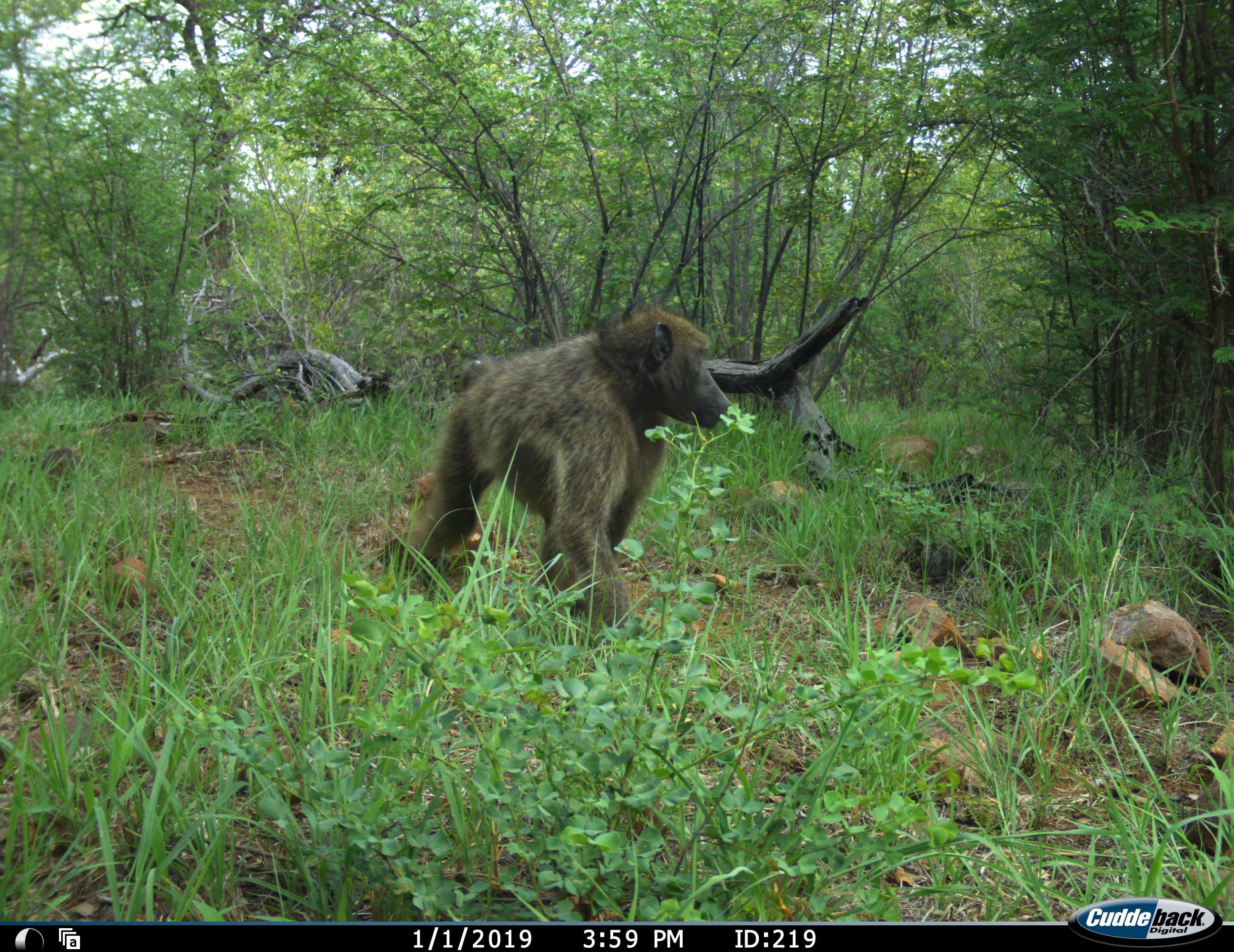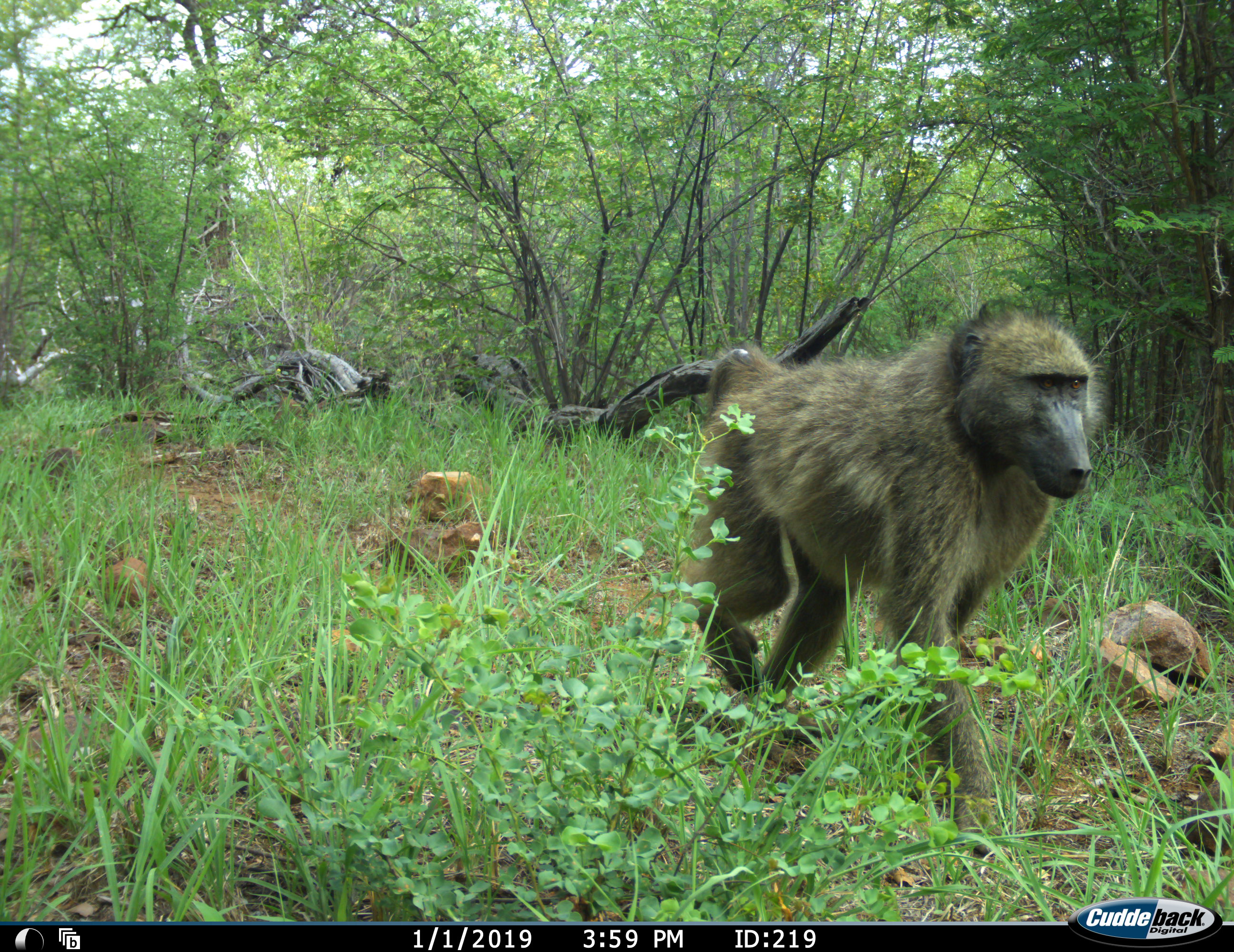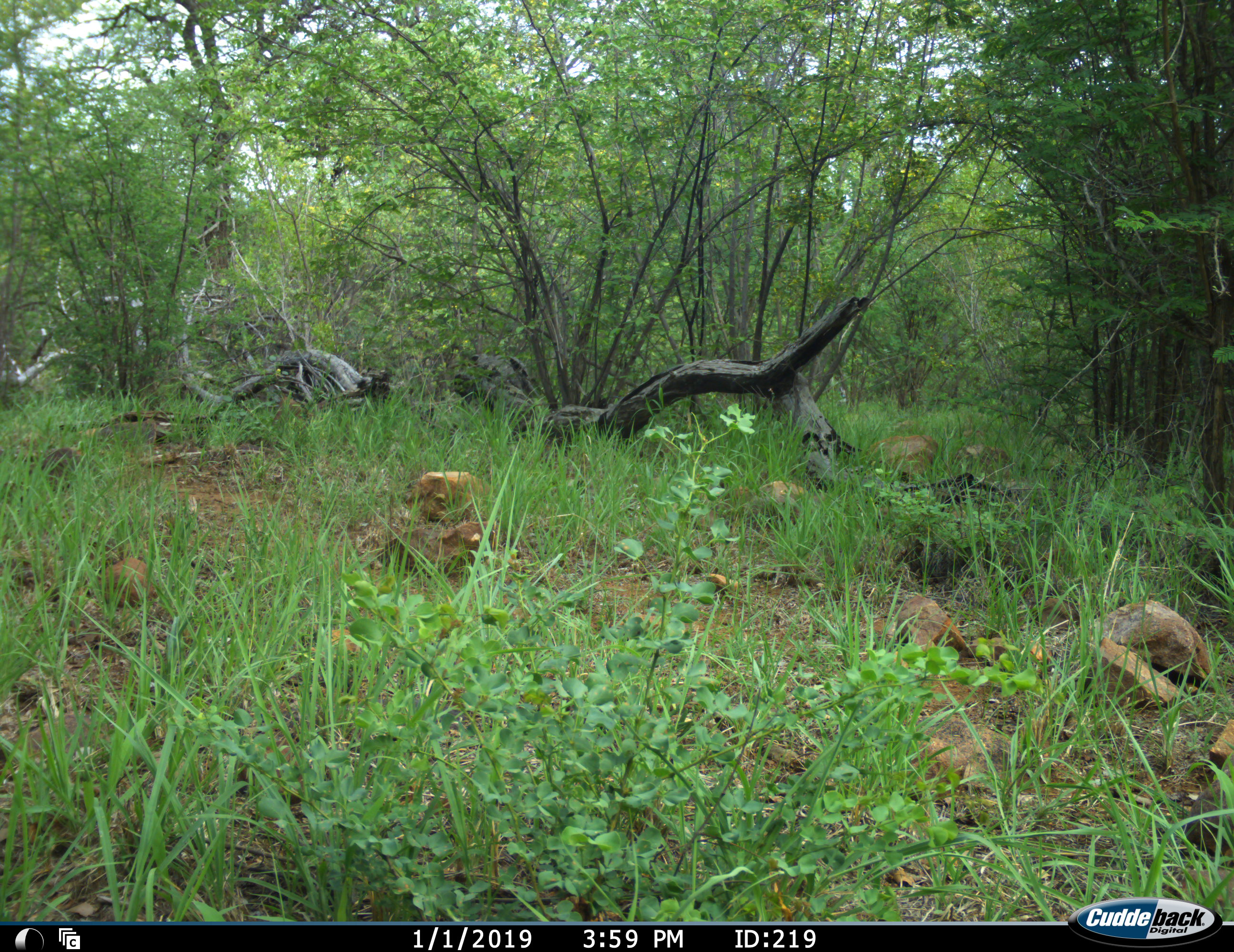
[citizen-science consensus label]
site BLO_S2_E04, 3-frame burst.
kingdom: Animalia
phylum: Chordata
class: Mammalia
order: Primates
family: Cercopithecidae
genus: Papio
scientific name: Papio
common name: baboon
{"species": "baboon (Papio)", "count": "1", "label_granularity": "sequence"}